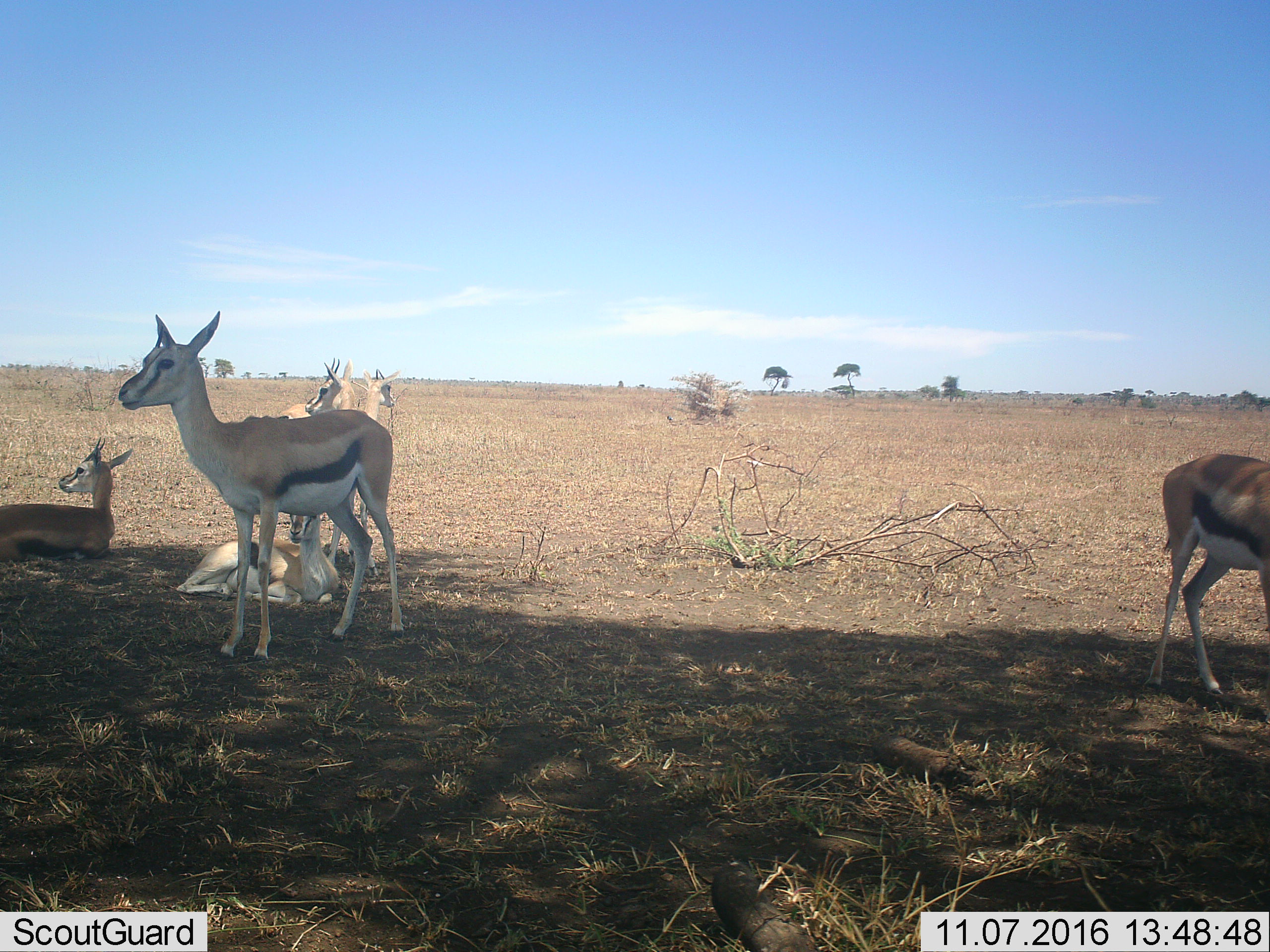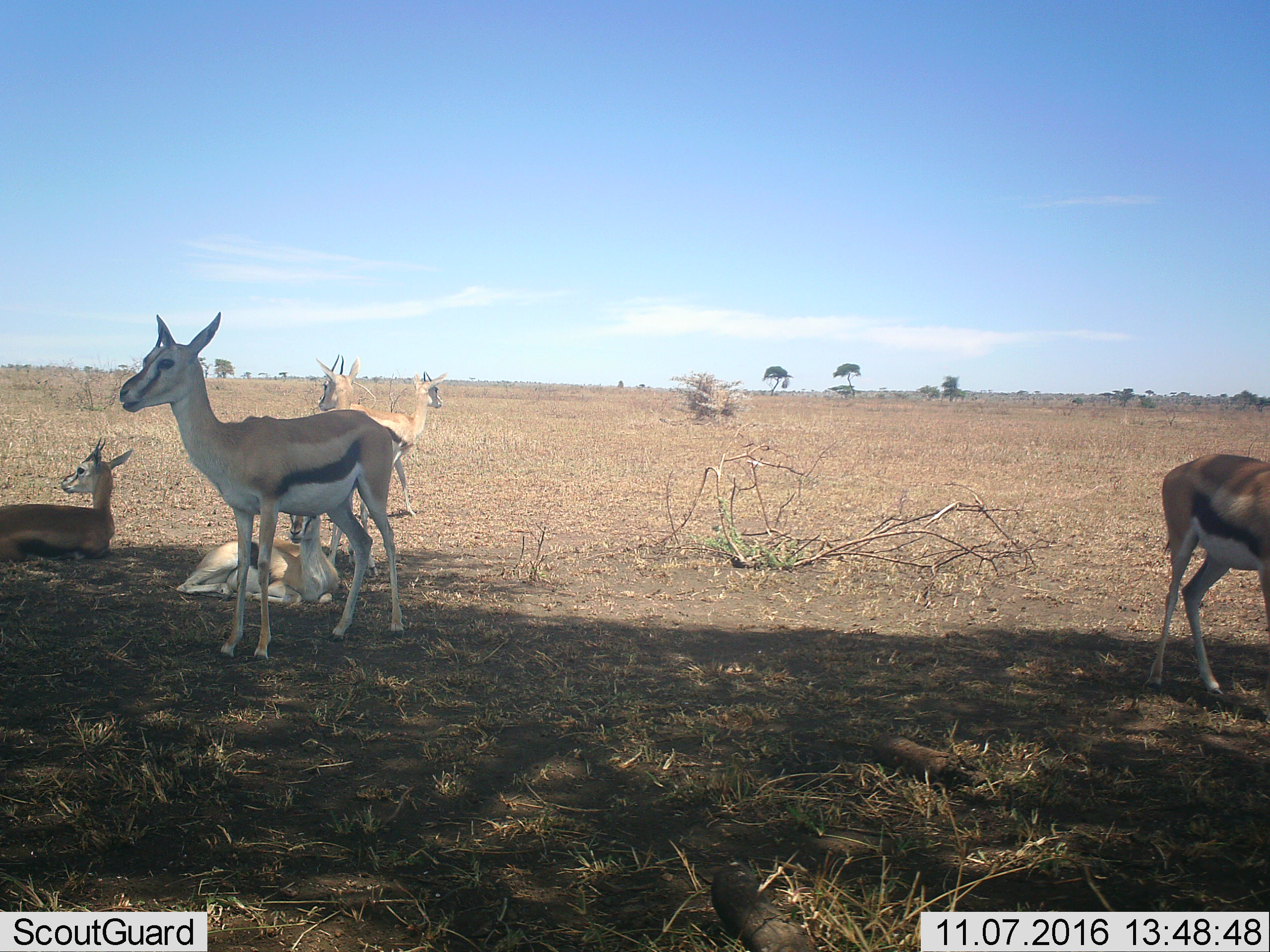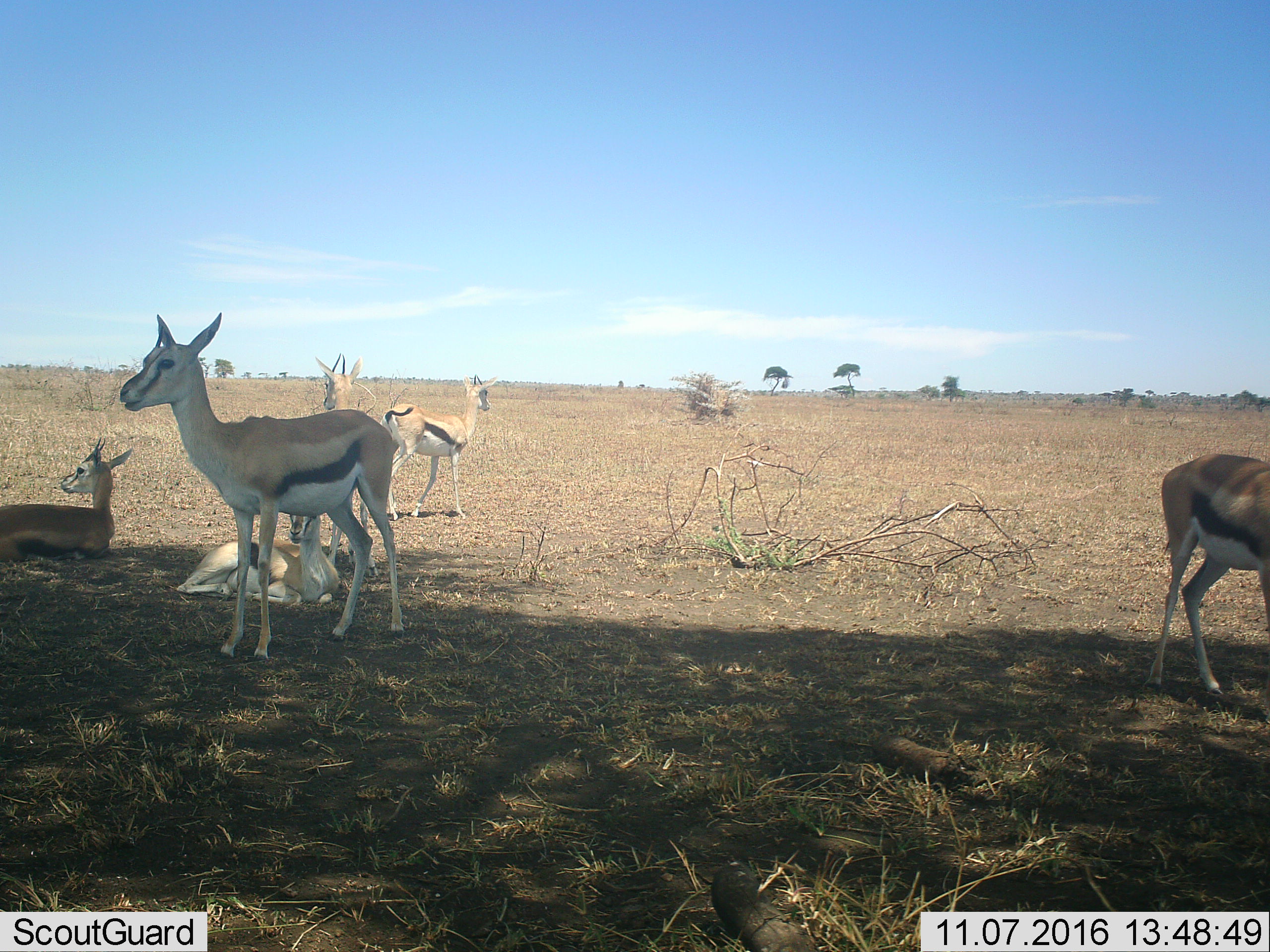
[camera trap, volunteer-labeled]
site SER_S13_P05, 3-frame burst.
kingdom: Animalia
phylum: Chordata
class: Mammalia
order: Artiodactyla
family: Bovidae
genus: Eudorcas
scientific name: Eudorcas thomsonii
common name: thomson's gazelle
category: gazellethomsons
Gazellethomsons (thomson's gazelle) (Eudorcas thomsonii), count 6. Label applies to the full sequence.